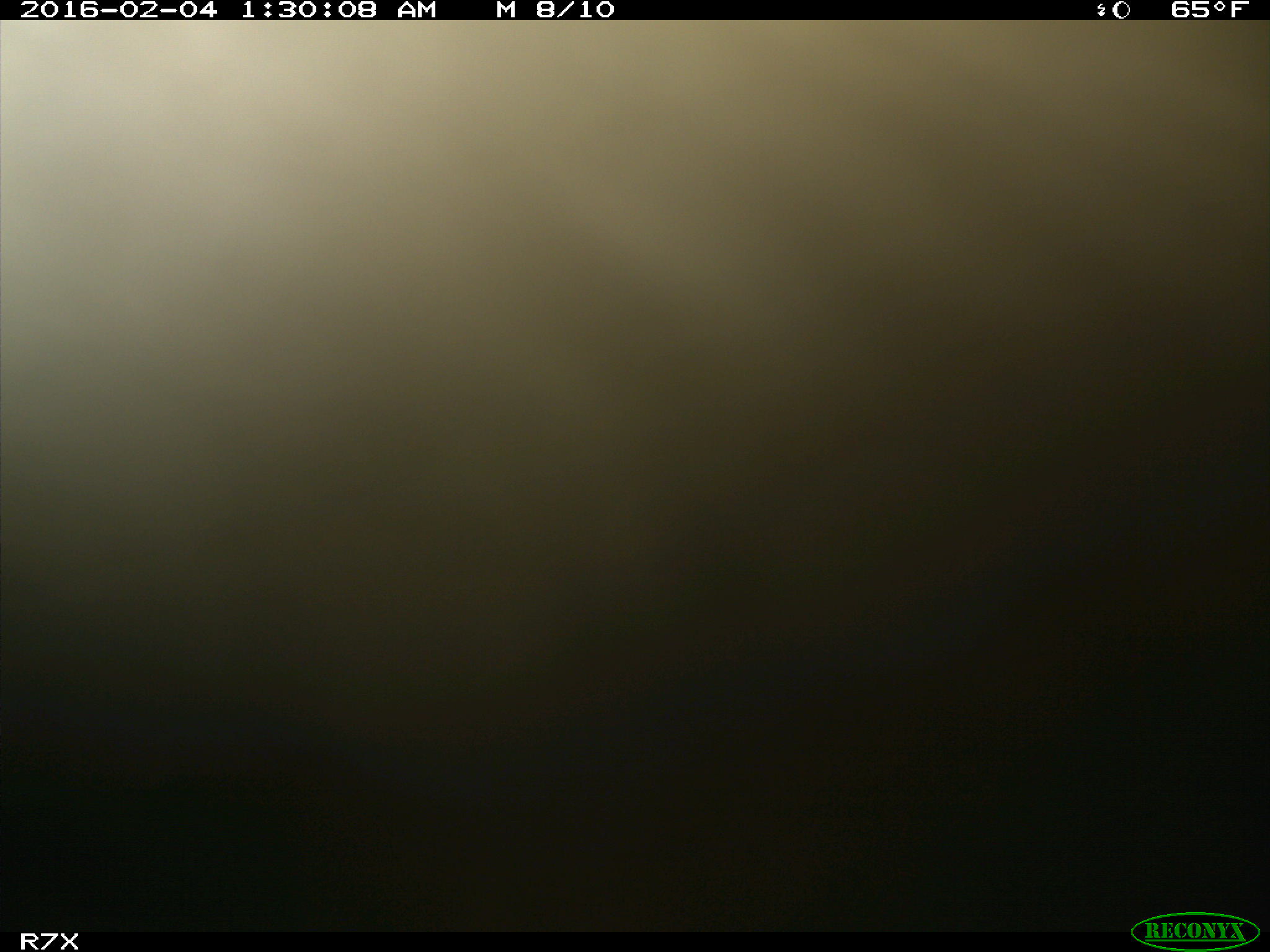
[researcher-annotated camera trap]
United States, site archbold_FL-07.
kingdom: Animalia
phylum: Chordata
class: Mammalia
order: Artiodactyla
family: Bovidae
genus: Bos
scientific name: Bos taurus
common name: domestic cow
Bos taurus (domestic cow).